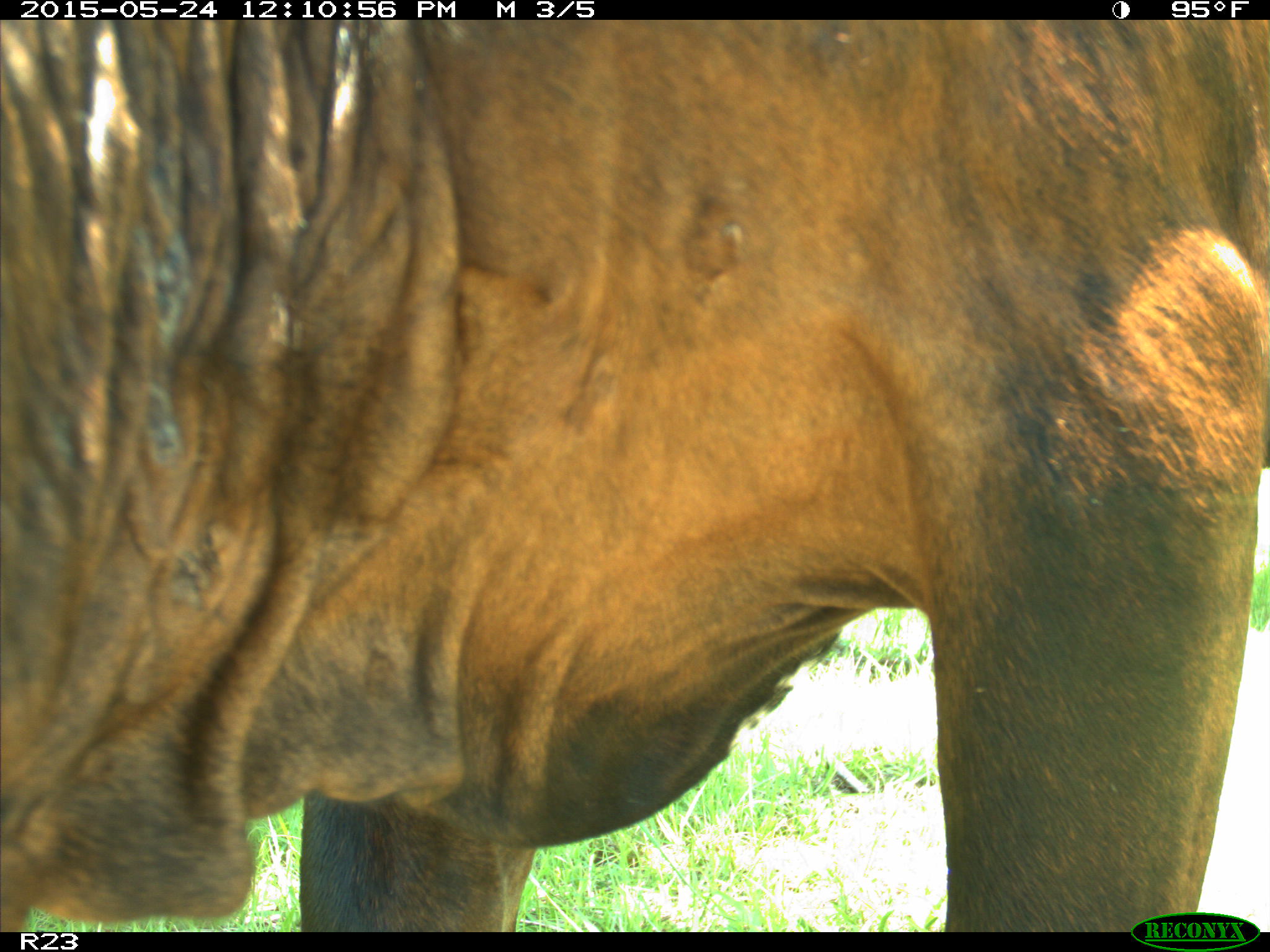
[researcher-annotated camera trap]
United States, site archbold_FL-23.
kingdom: Animalia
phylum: Chordata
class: Mammalia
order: Artiodactyla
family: Bovidae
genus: Bos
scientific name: Bos taurus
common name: domestic cow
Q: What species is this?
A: Bos taurus (domestic cow).